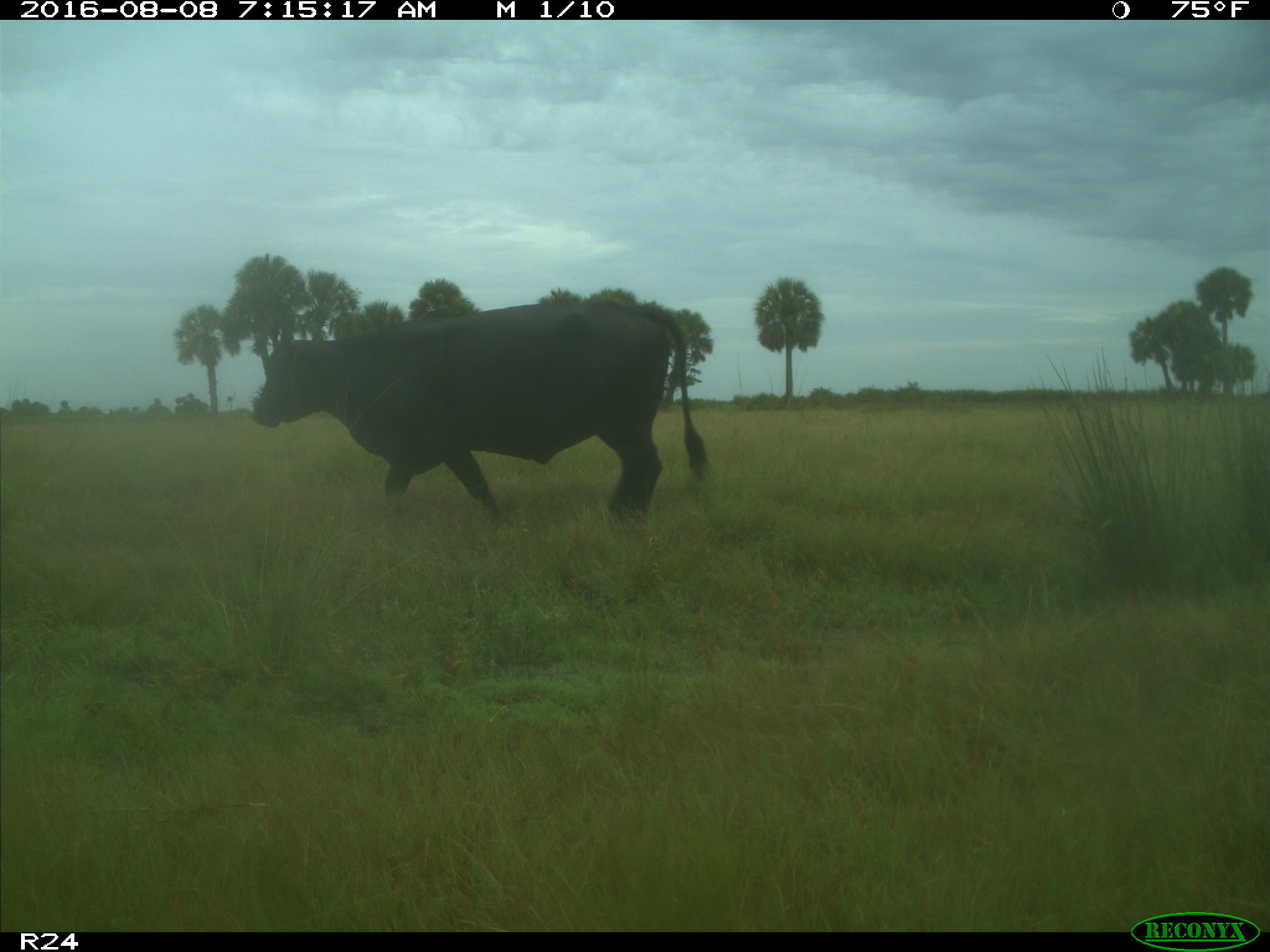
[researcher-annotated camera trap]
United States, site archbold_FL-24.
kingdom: Animalia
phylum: Chordata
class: Mammalia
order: Artiodactyla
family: Bovidae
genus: Bos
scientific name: Bos taurus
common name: domestic cow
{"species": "Bos taurus (domestic cow)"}